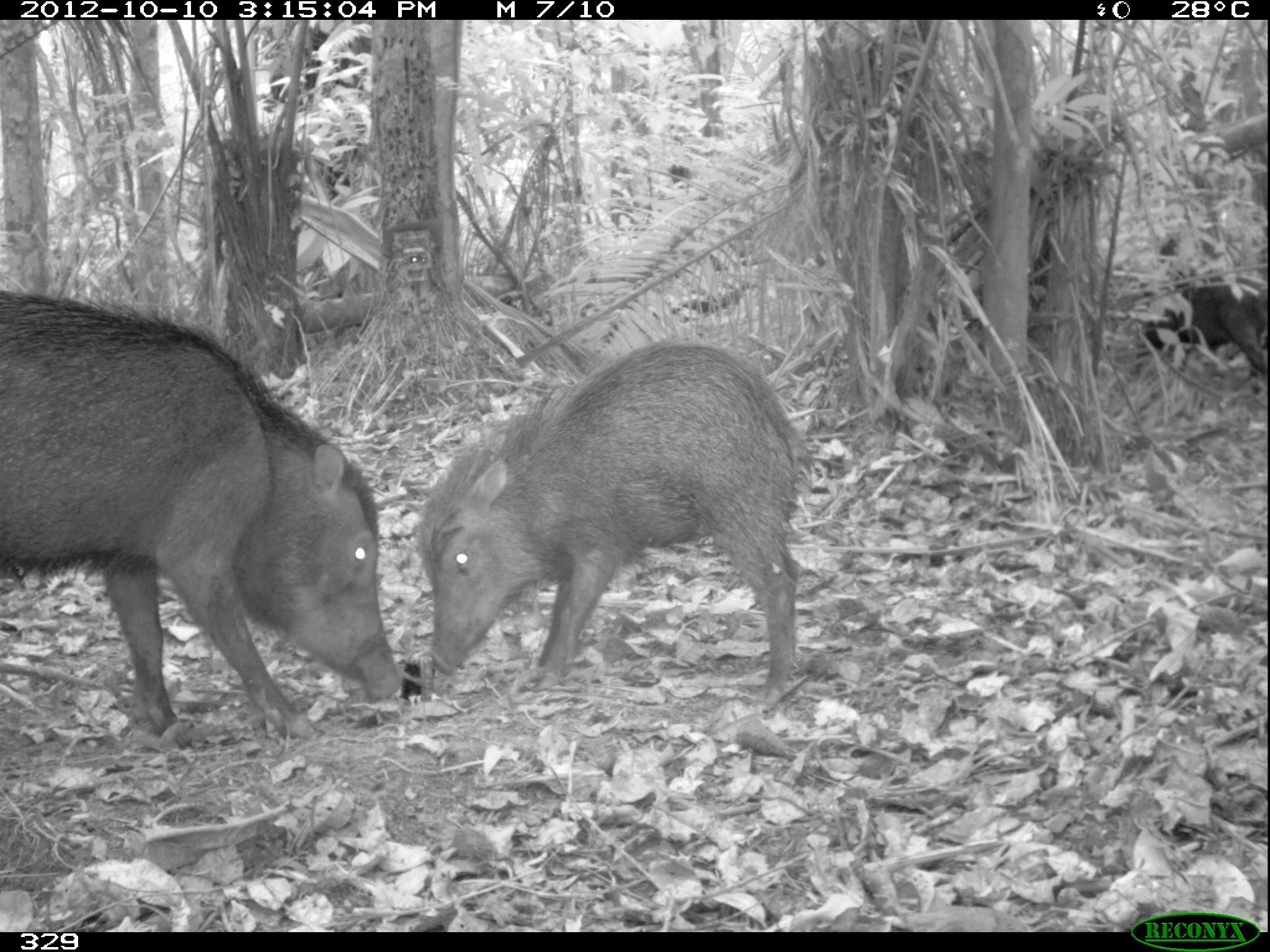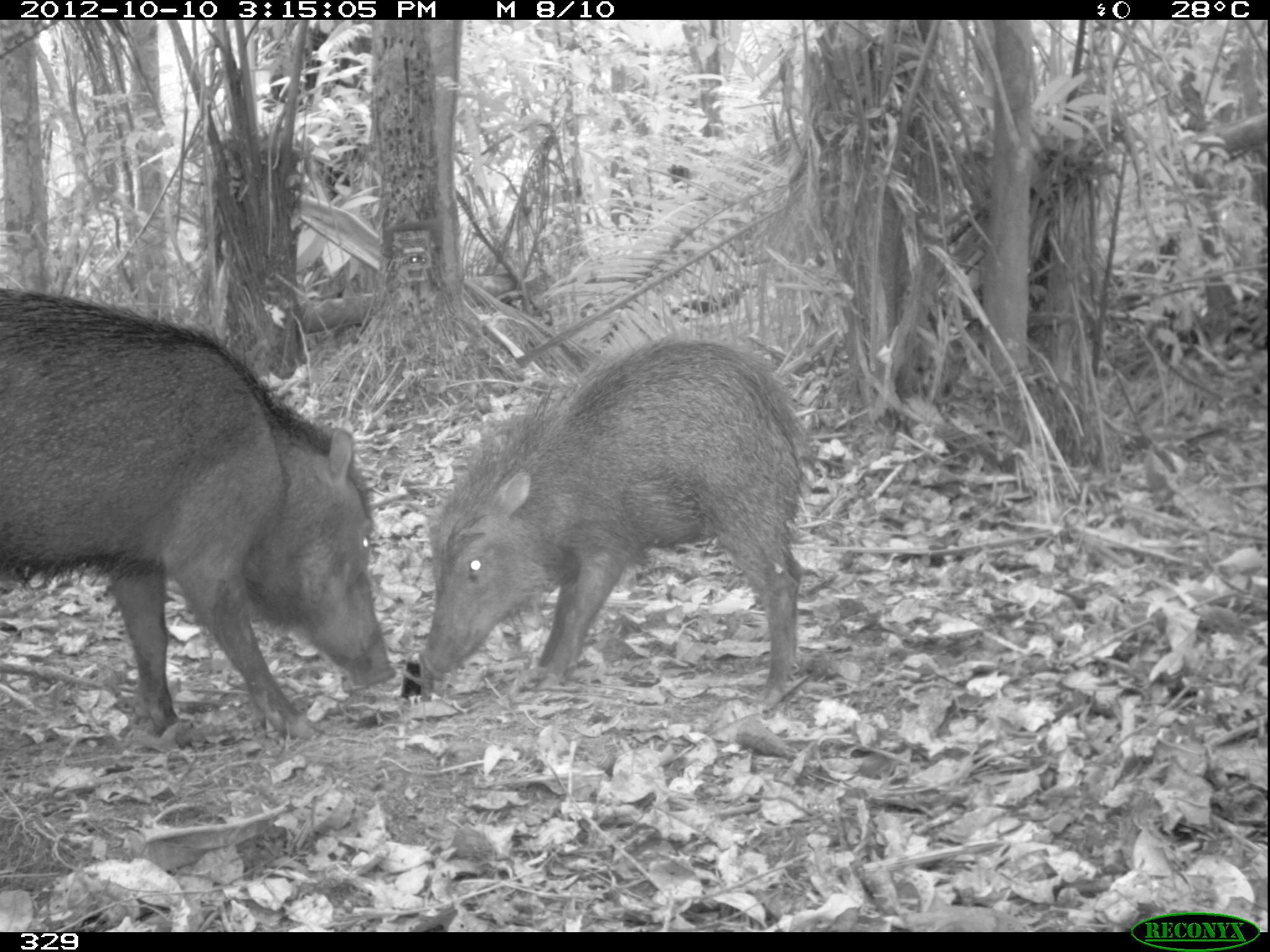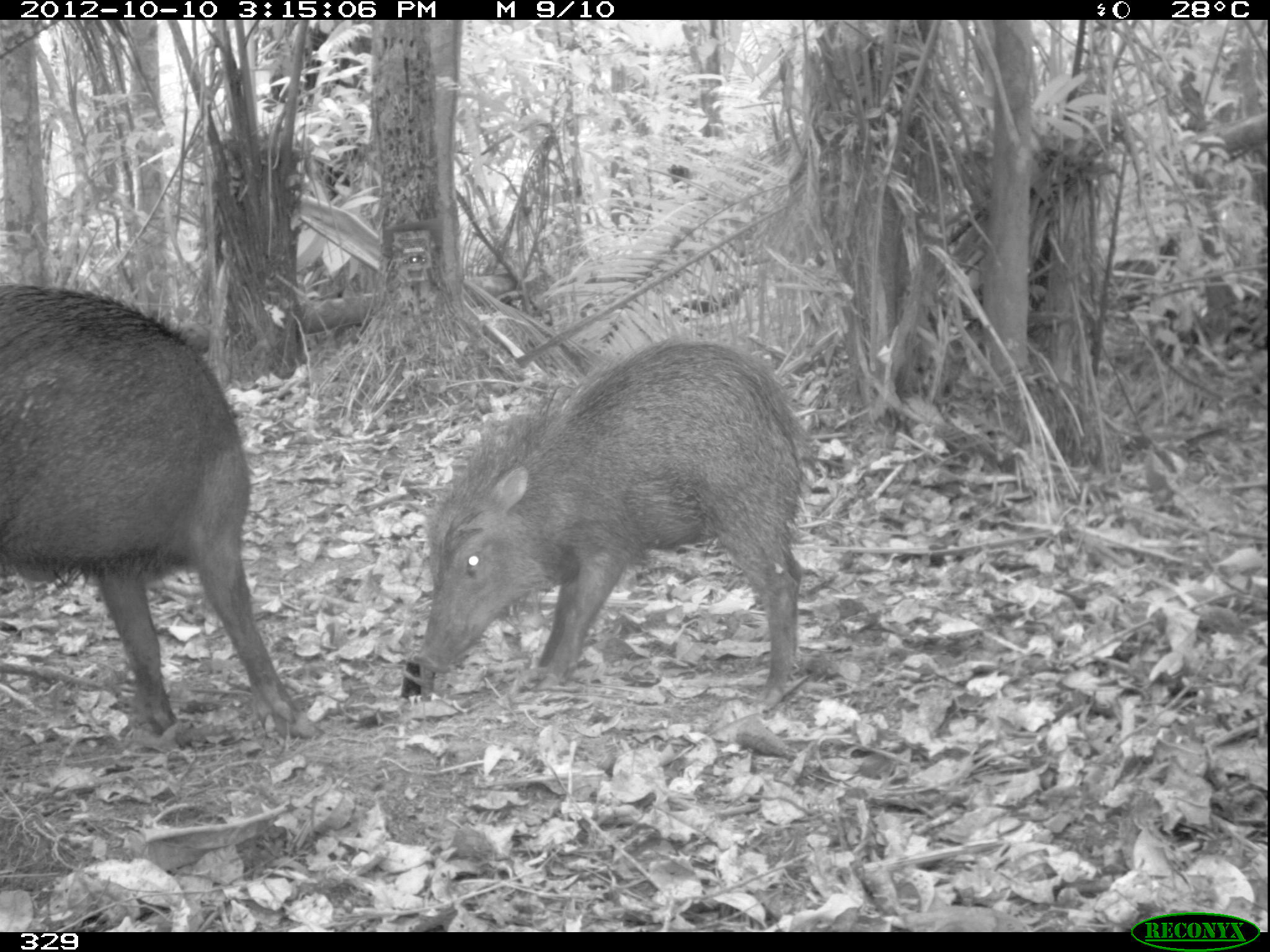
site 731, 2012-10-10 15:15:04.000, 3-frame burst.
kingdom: Animalia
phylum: Chordata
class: Mammalia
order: Artiodactyla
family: Tayassuidae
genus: Tayassu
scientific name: Tayassu pecari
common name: white-lipped peccary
Tayassu pecari (white-lipped peccary).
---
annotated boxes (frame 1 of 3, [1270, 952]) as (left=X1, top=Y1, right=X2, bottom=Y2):
tayassu pecari: (left=0, top=290, right=401, bottom=738); (left=415, top=340, right=807, bottom=697); (left=1136, top=269, right=1268, bottom=387)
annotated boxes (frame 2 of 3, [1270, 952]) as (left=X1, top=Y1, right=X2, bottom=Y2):
tayassu pecari: (left=0, top=289, right=396, bottom=742); (left=418, top=336, right=812, bottom=696)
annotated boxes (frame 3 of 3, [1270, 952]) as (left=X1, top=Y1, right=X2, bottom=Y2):
tayassu pecari: (left=0, top=283, right=327, bottom=739); (left=419, top=338, right=805, bottom=693)